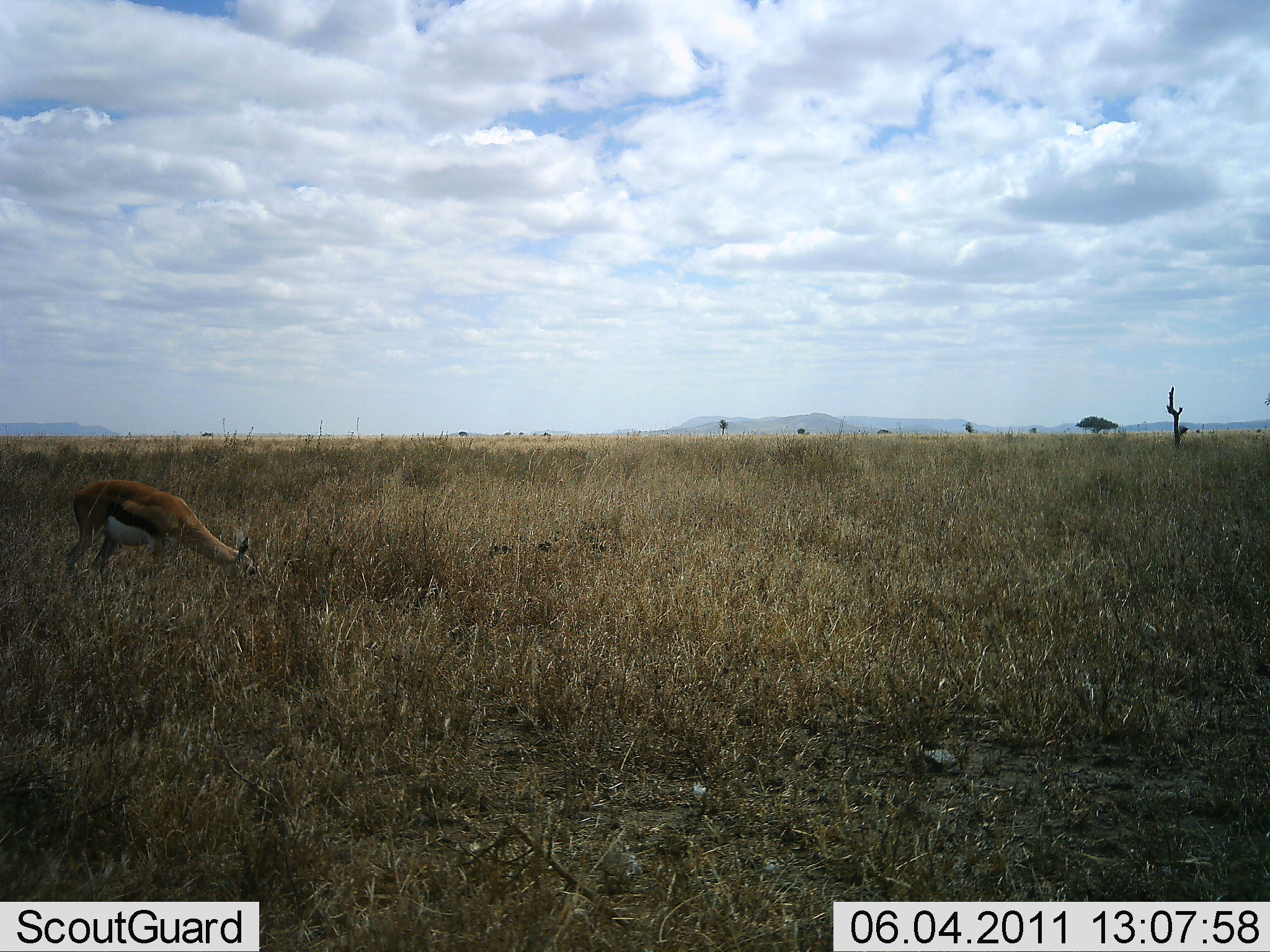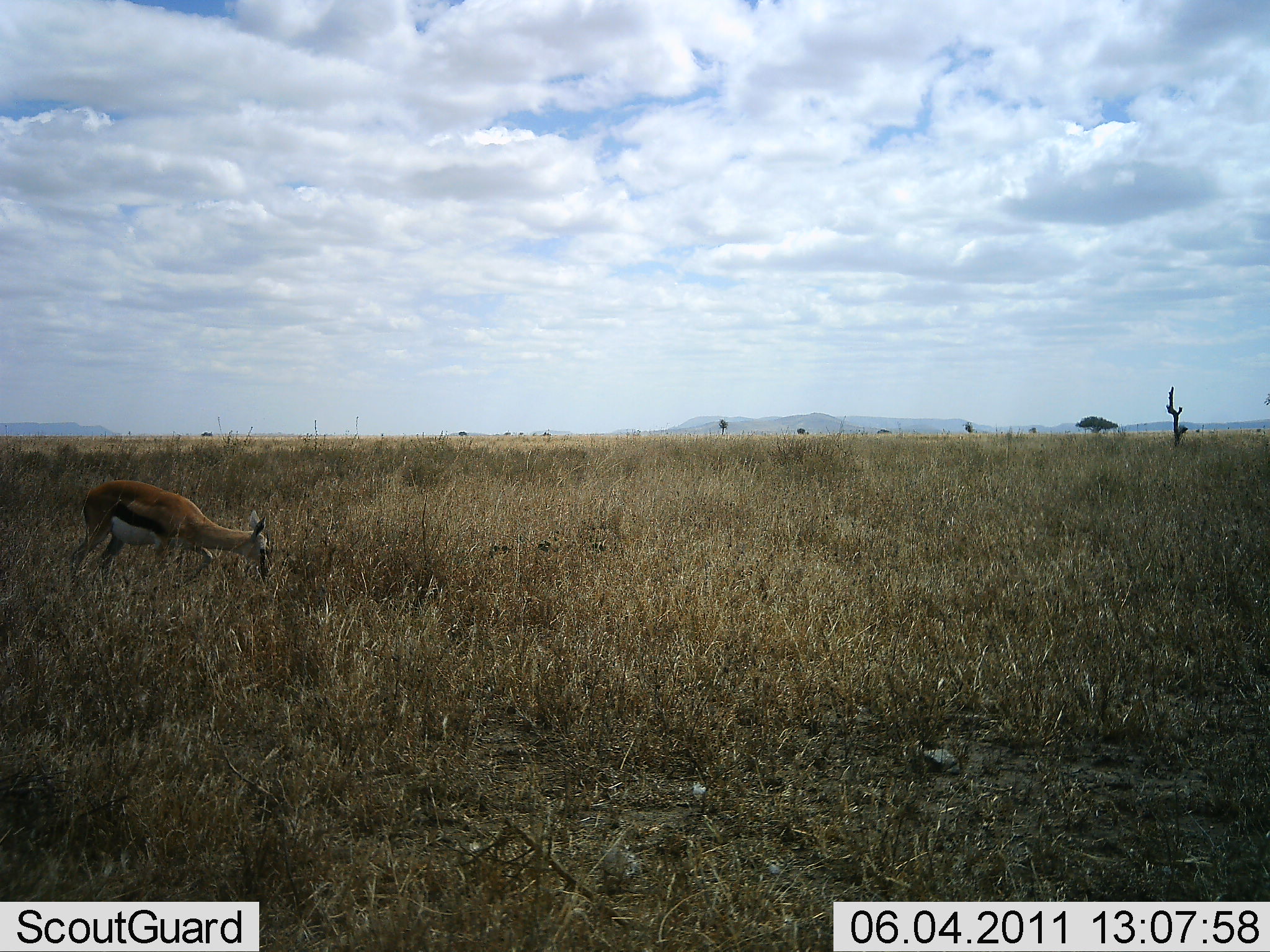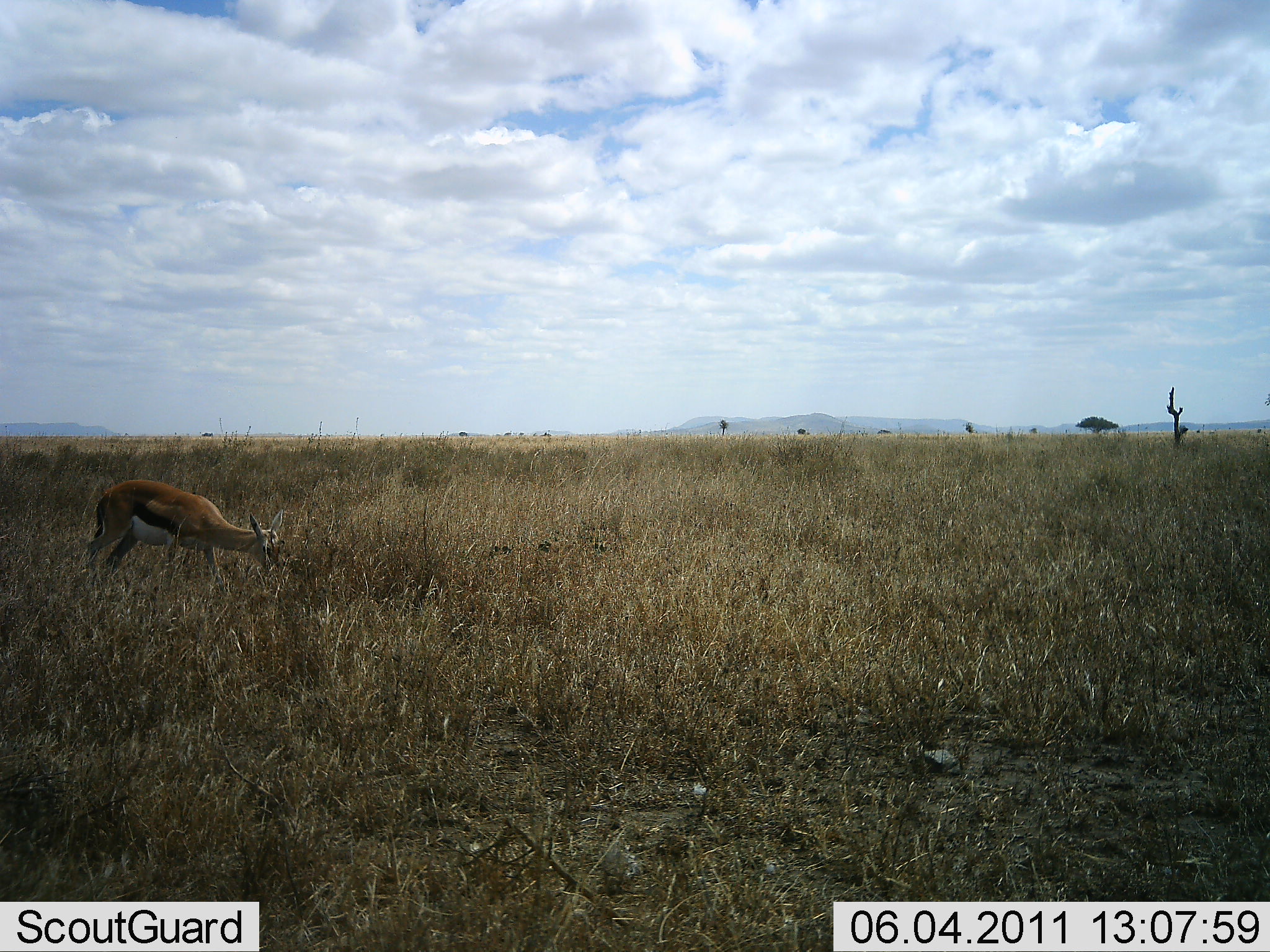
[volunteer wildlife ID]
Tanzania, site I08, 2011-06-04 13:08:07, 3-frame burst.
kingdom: Animalia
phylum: Chordata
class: Mammalia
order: Artiodactyla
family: Bovidae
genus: Eudorcas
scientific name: Eudorcas thomsonii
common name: thomson's gazelle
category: gazellethomsons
Gazellethomsons (thomson's gazelle) (Eudorcas thomsonii), count 1. Behavior (volunteer vote fractions): standing 21%, resting 0%, moving 0%, interacting 0%. Young present (vote fraction): 0%. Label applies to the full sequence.